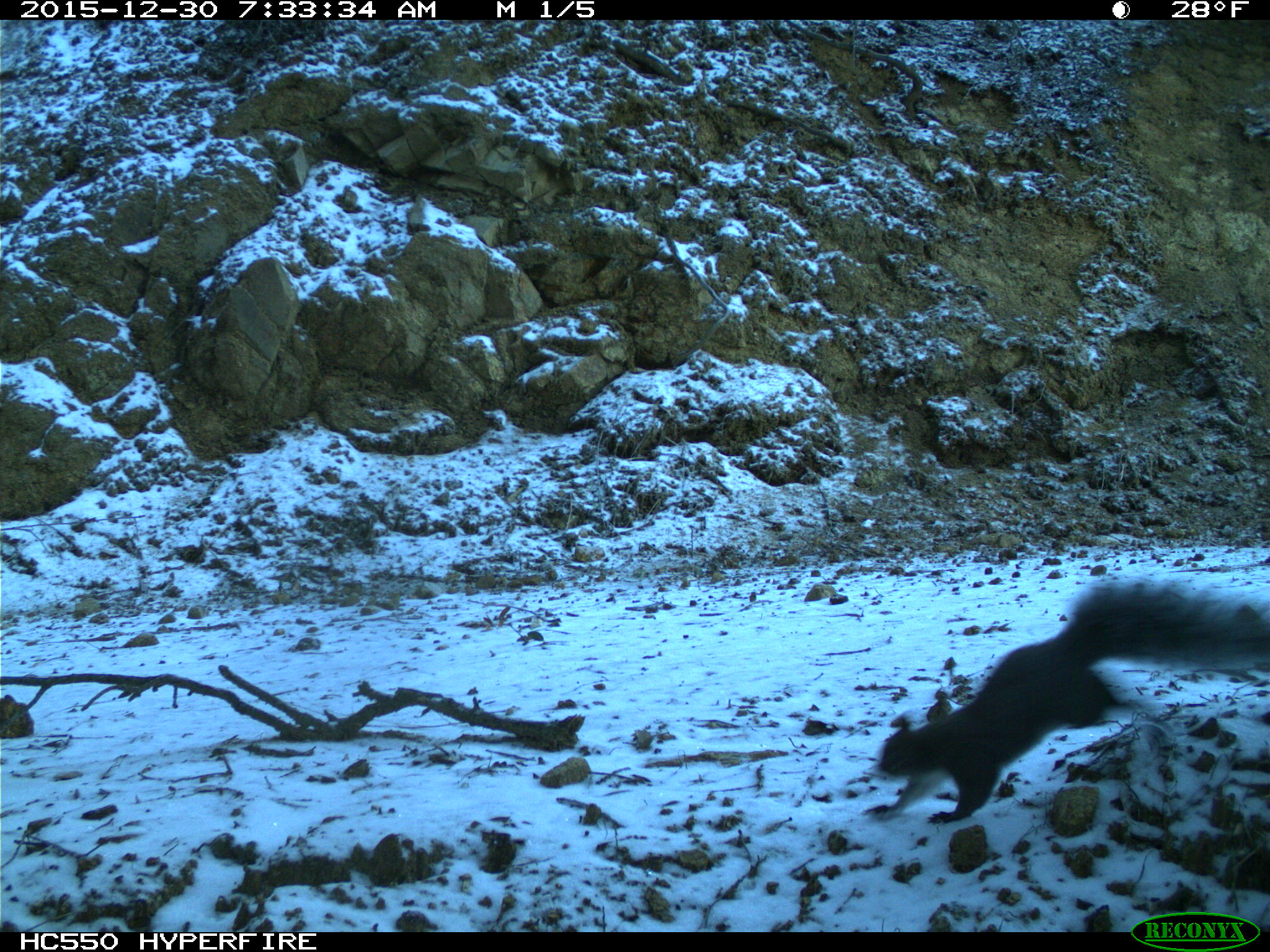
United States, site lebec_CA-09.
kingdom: Animalia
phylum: Chordata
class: Mammalia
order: Rodentia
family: Sciuridae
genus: Sciurus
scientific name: Sciurus carolinensis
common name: eastern gray squirrel